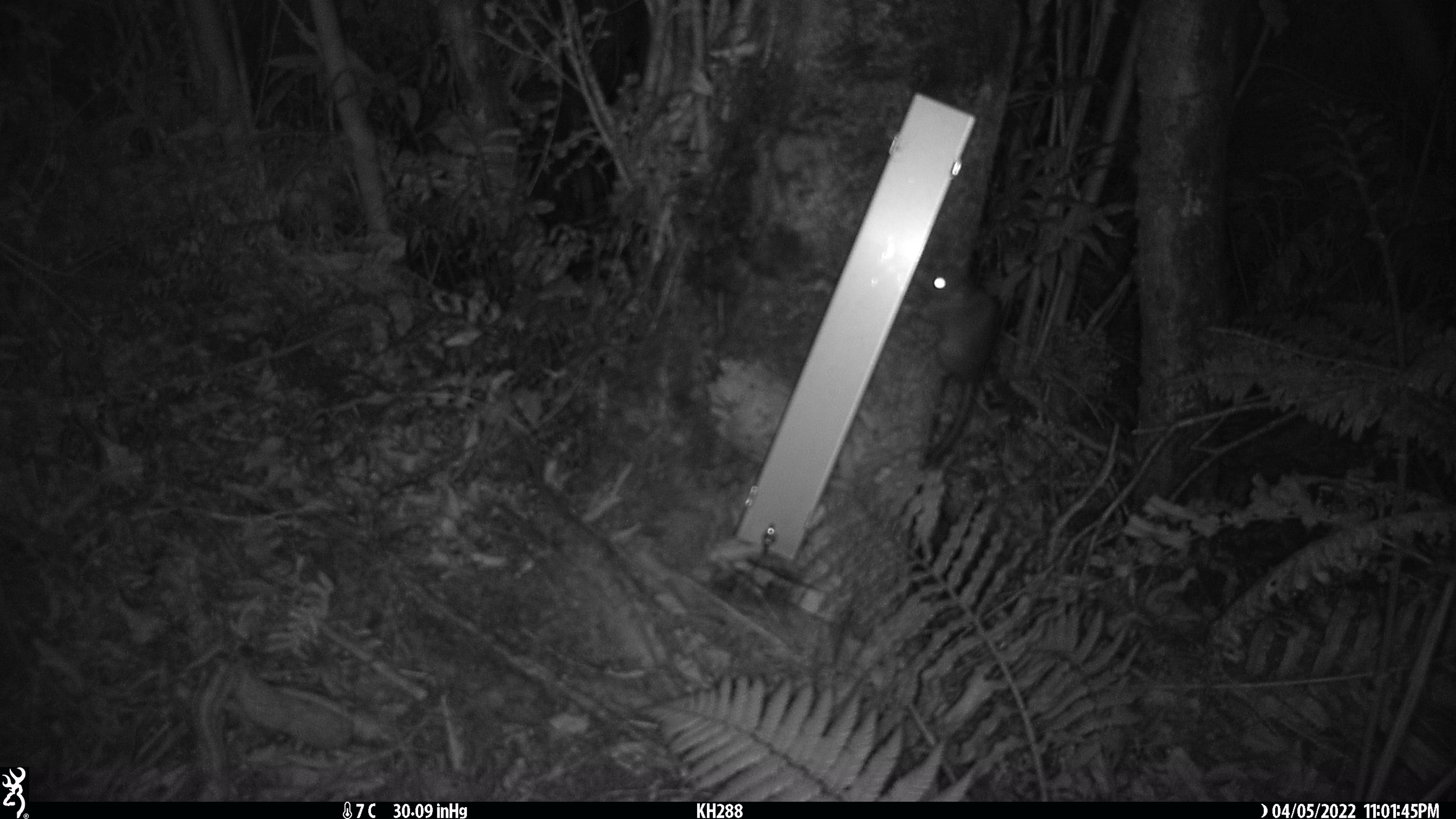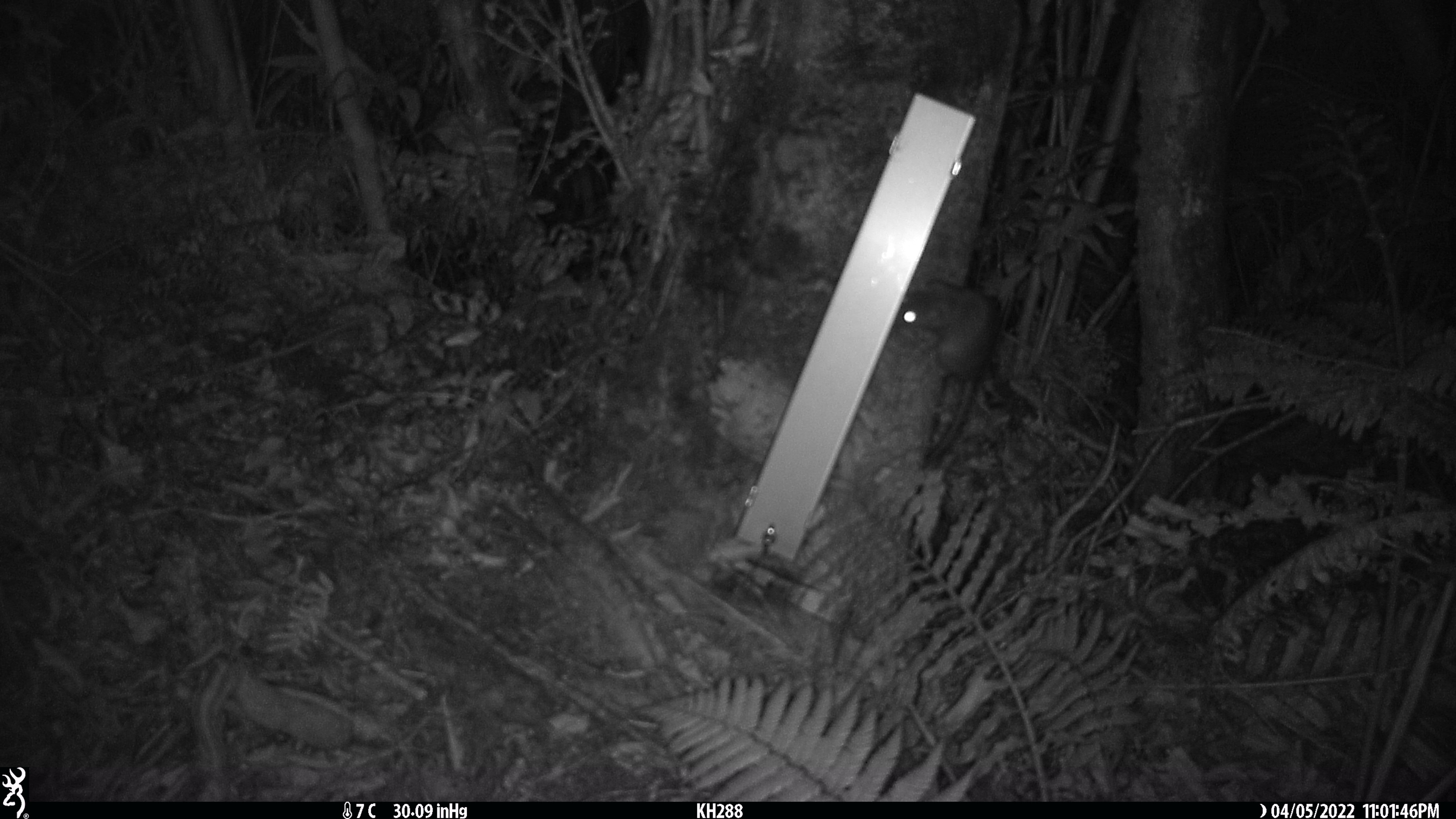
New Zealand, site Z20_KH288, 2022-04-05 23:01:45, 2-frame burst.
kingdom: Animalia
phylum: Chordata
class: Mammalia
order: Rodentia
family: Muridae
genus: Rattus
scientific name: Rattus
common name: rat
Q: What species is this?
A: Rat (Rattus).